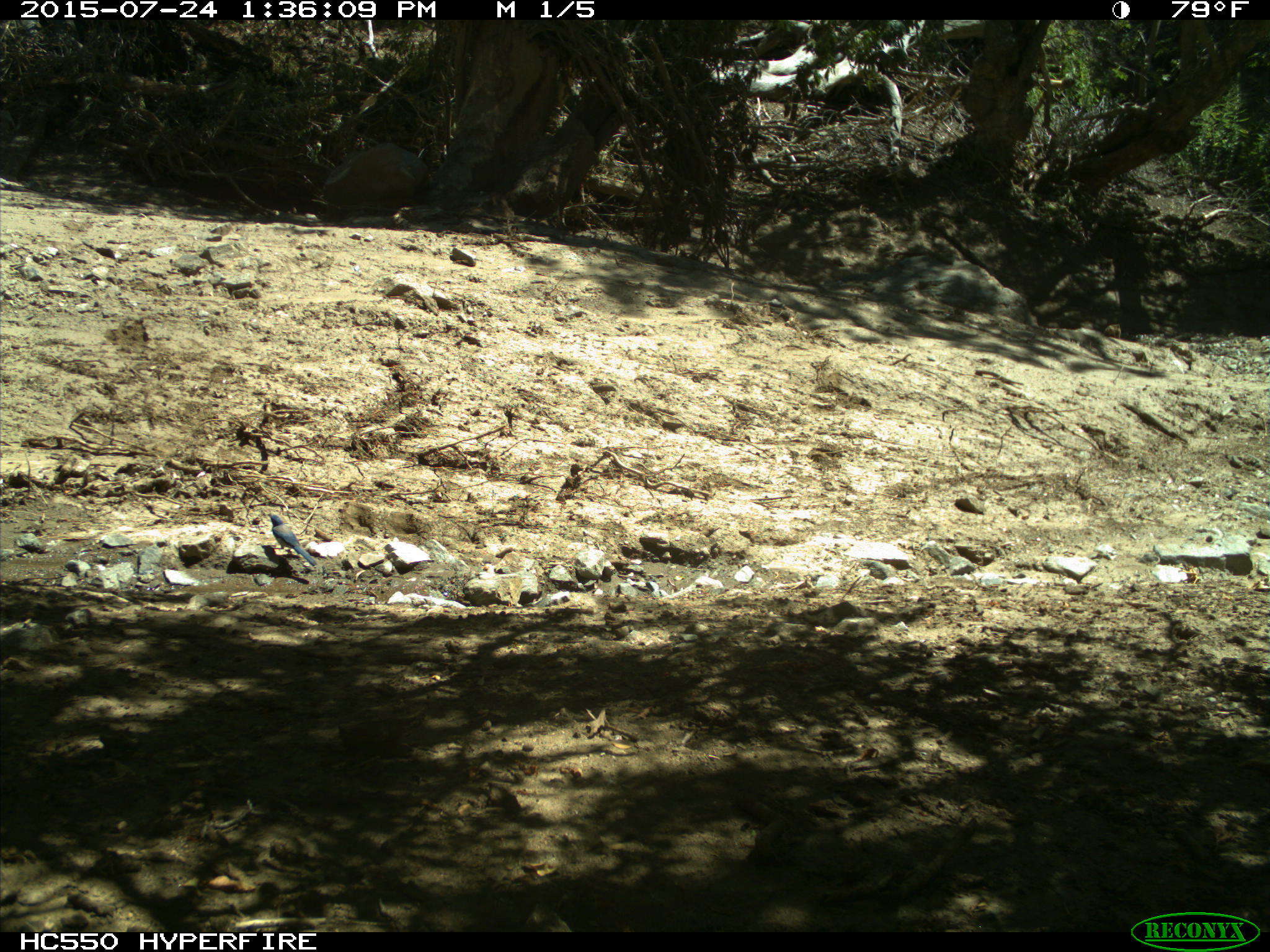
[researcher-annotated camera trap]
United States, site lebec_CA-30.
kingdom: Animalia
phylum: Chordata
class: Aves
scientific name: Aves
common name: birds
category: unidentified bird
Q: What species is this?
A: Unidentified bird (birds) (Aves).